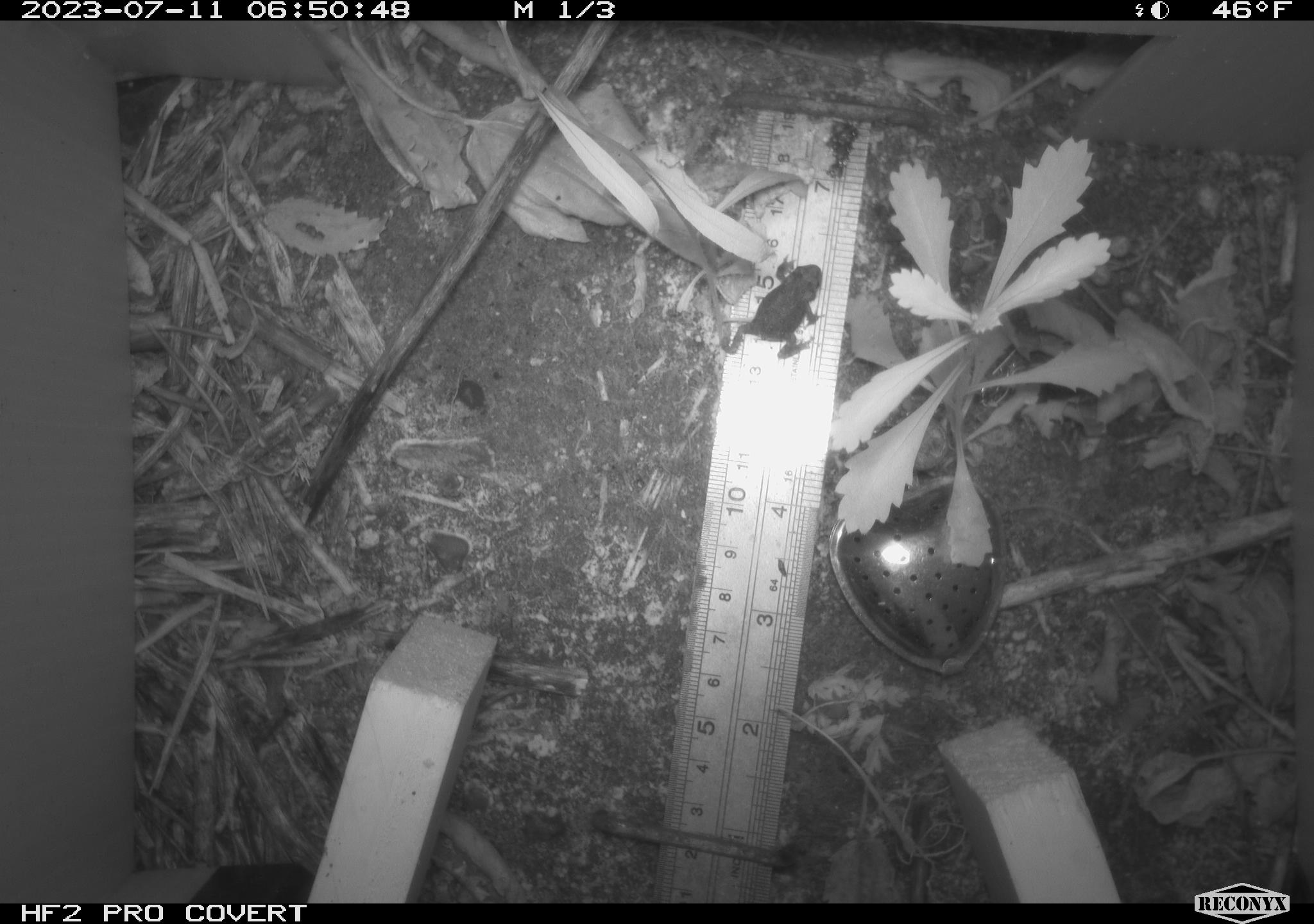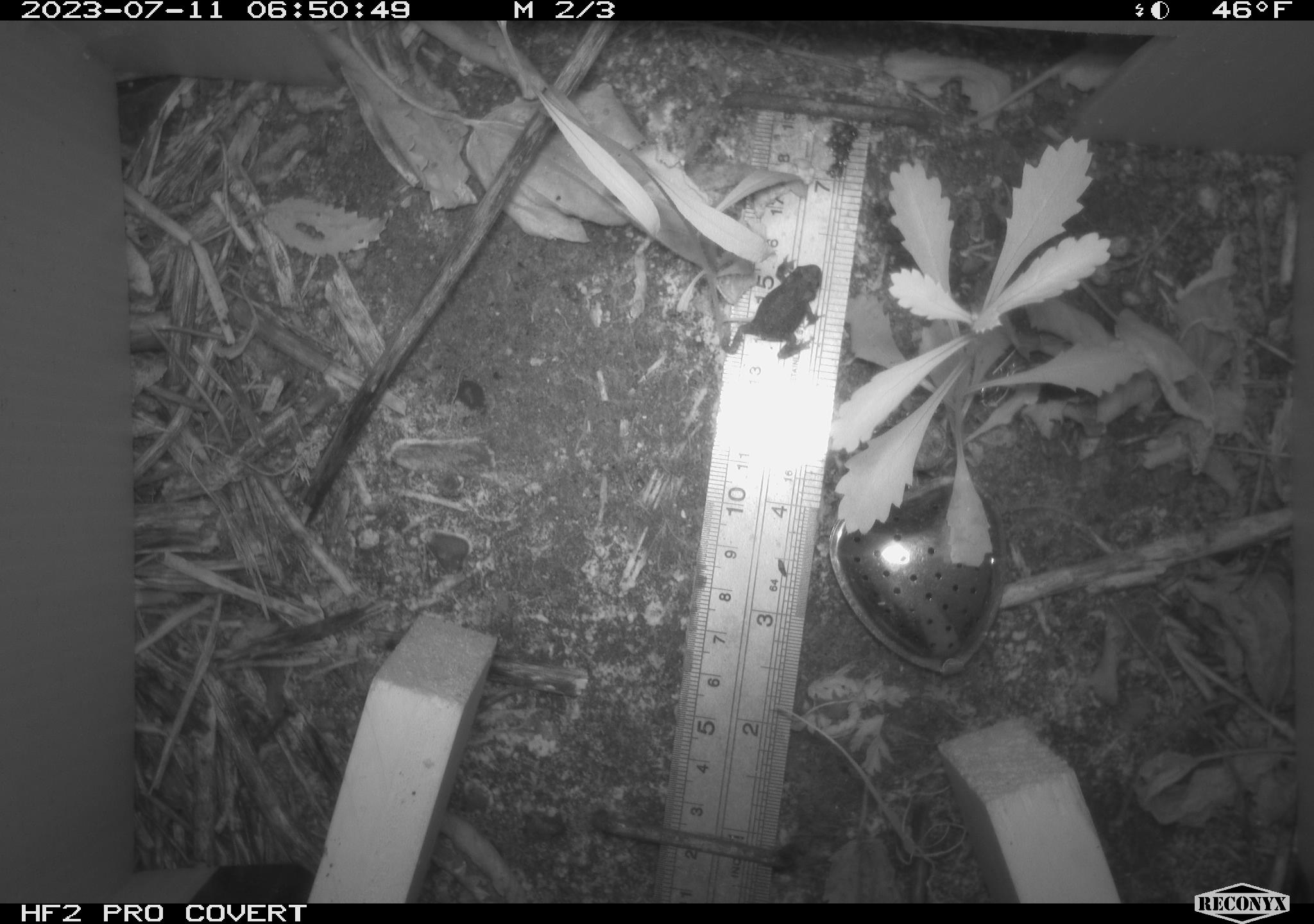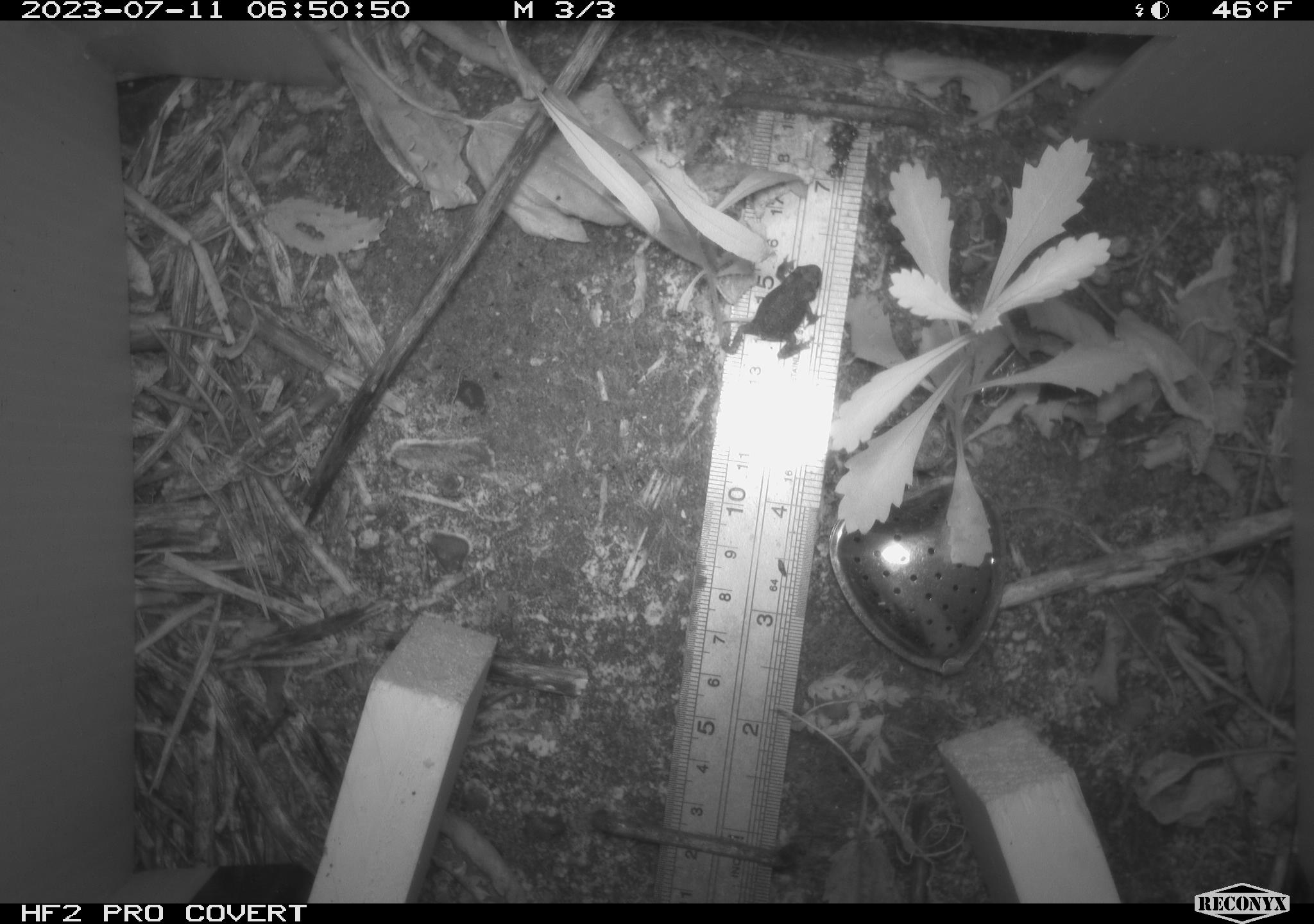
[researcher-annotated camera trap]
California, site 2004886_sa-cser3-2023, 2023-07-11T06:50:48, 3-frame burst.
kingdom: Animalia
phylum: Chordata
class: Amphibia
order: Anura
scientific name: Anura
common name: frogs